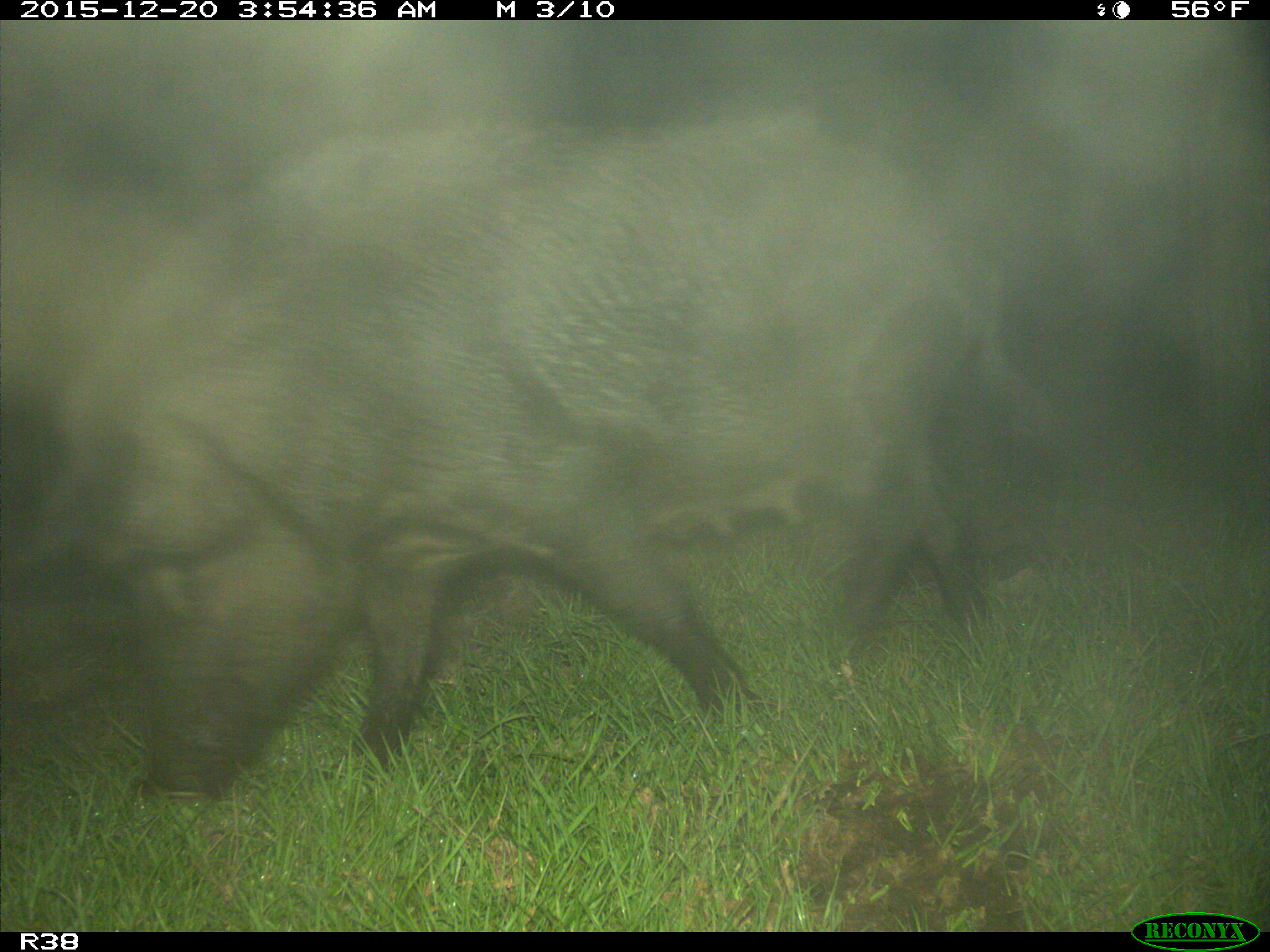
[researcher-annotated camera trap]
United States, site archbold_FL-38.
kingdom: Animalia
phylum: Chordata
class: Mammalia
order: Artiodactyla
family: Suidae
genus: Sus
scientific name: Sus scrofa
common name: wild boar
Sus scrofa (wild boar).